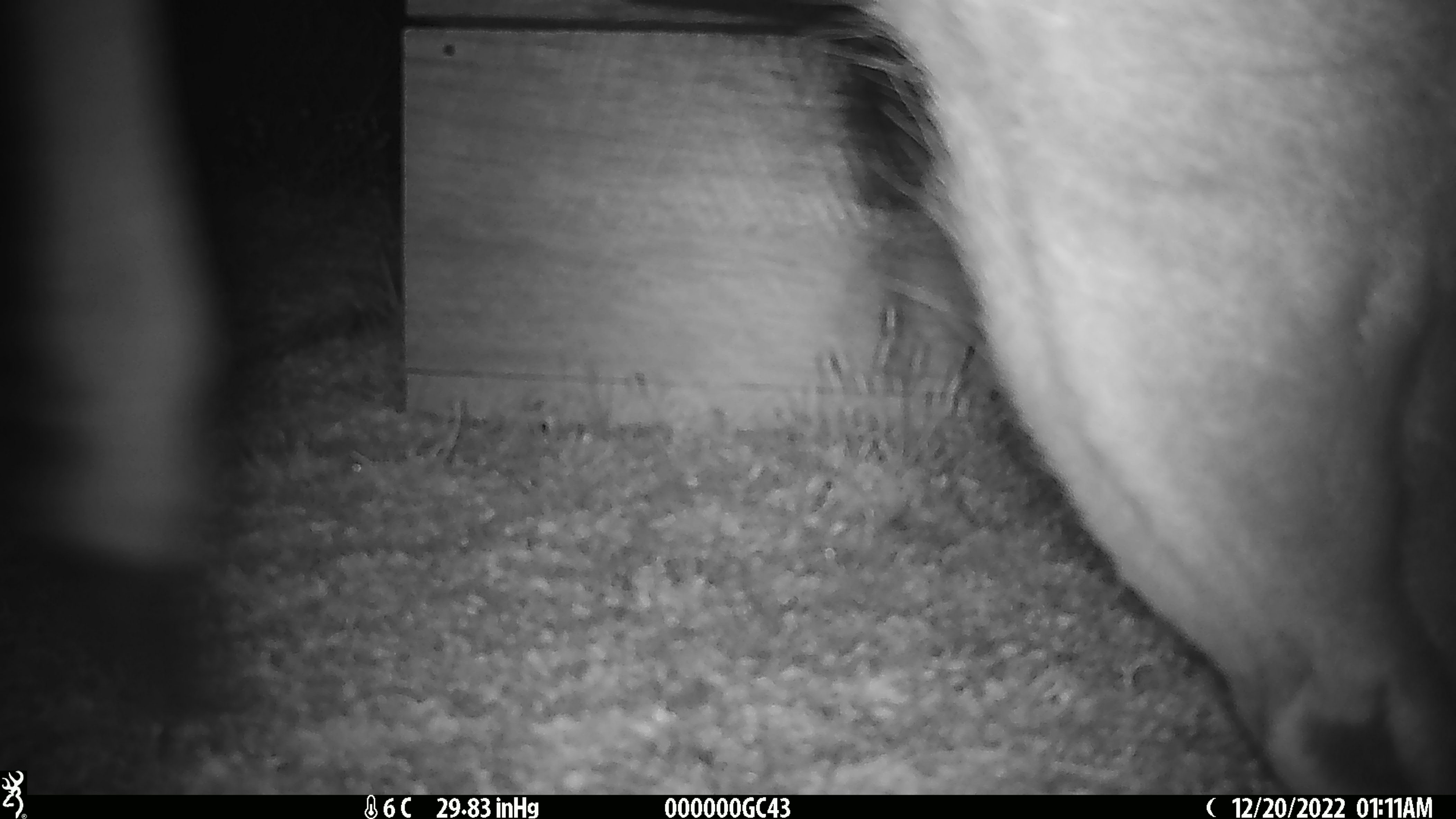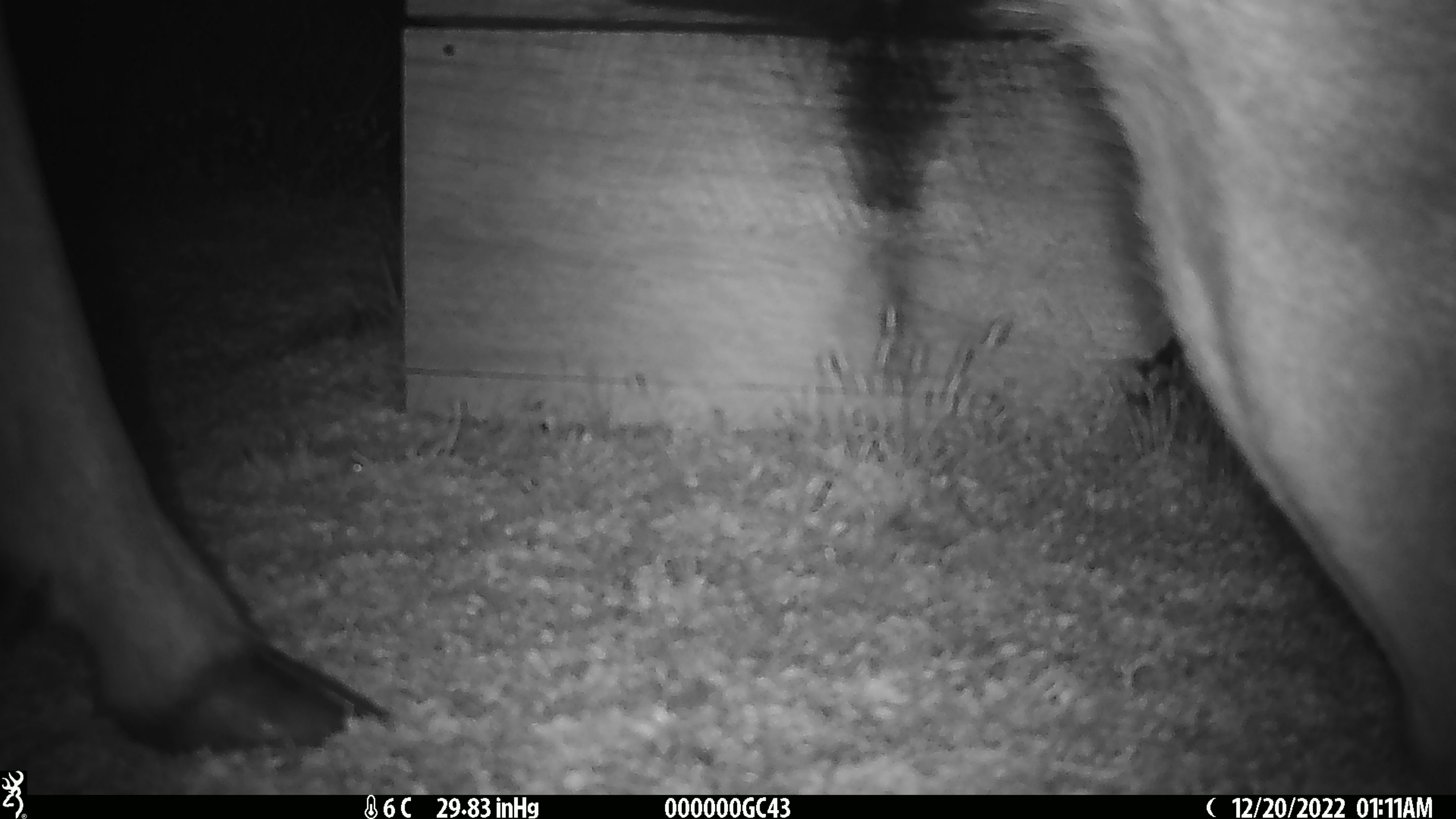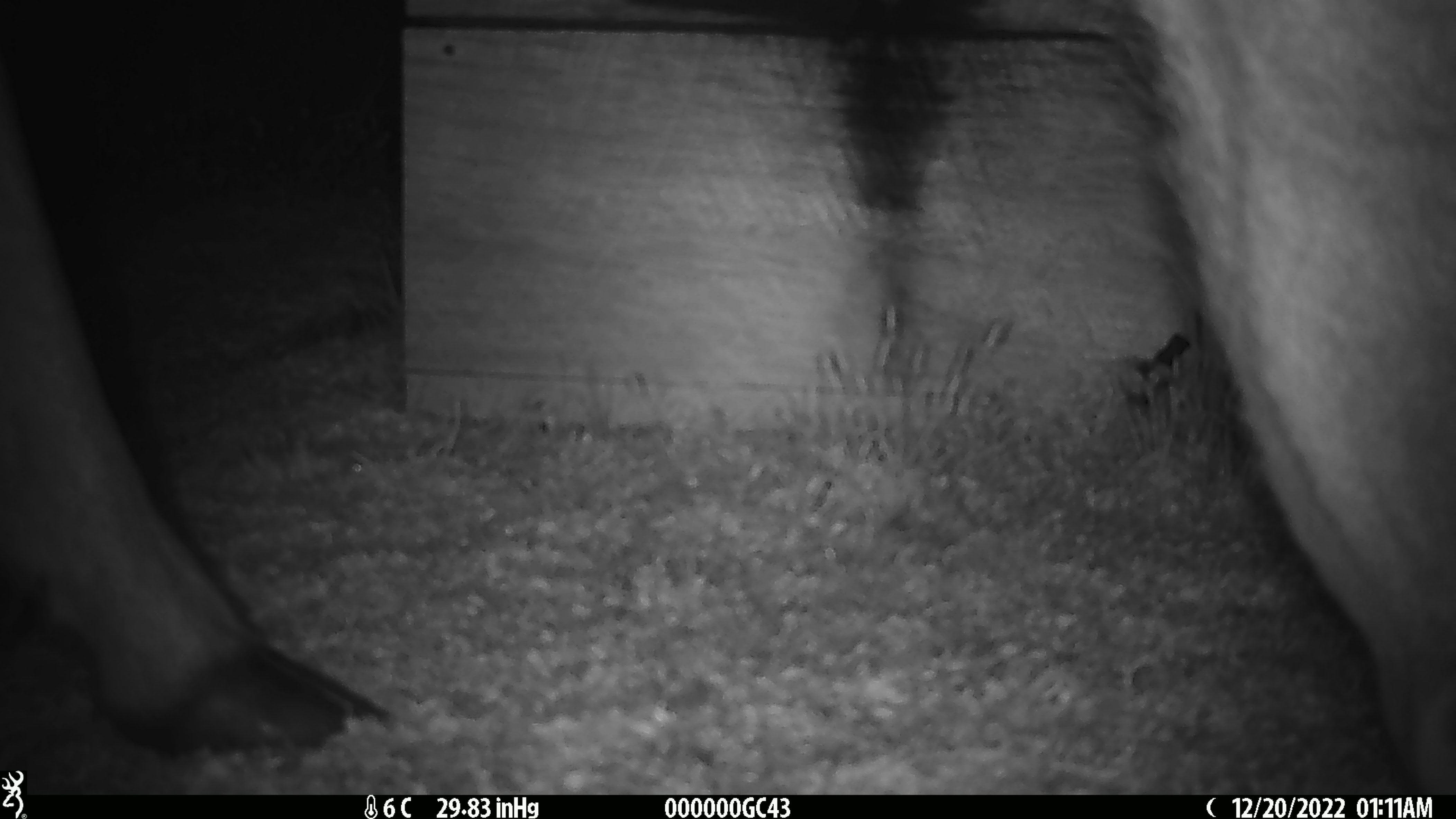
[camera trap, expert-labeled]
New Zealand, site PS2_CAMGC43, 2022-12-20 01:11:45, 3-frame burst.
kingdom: Animalia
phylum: Chordata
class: Mammalia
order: Artiodactyla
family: Cervidae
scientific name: Cervidae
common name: deer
Deer (Cervidae).